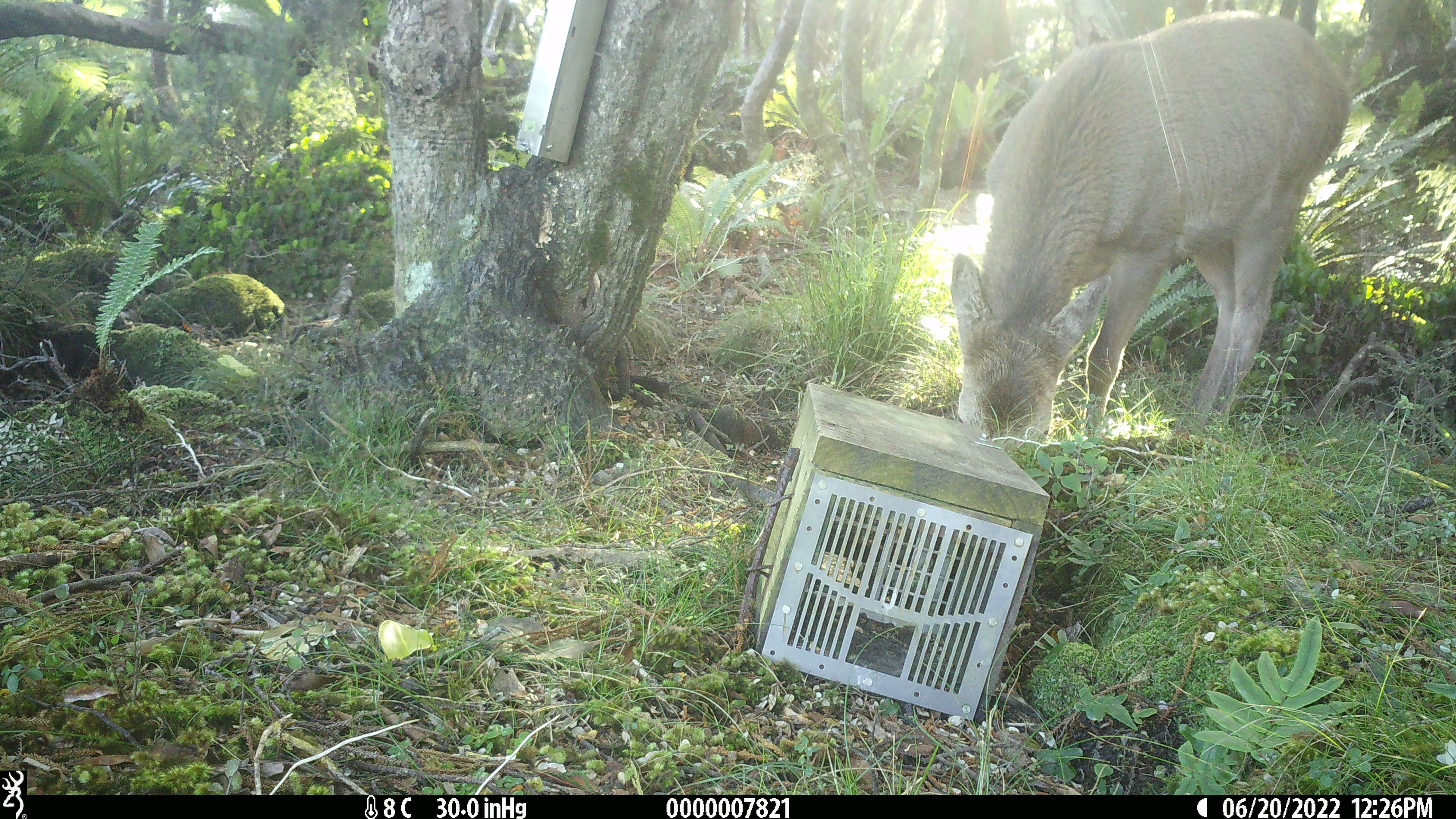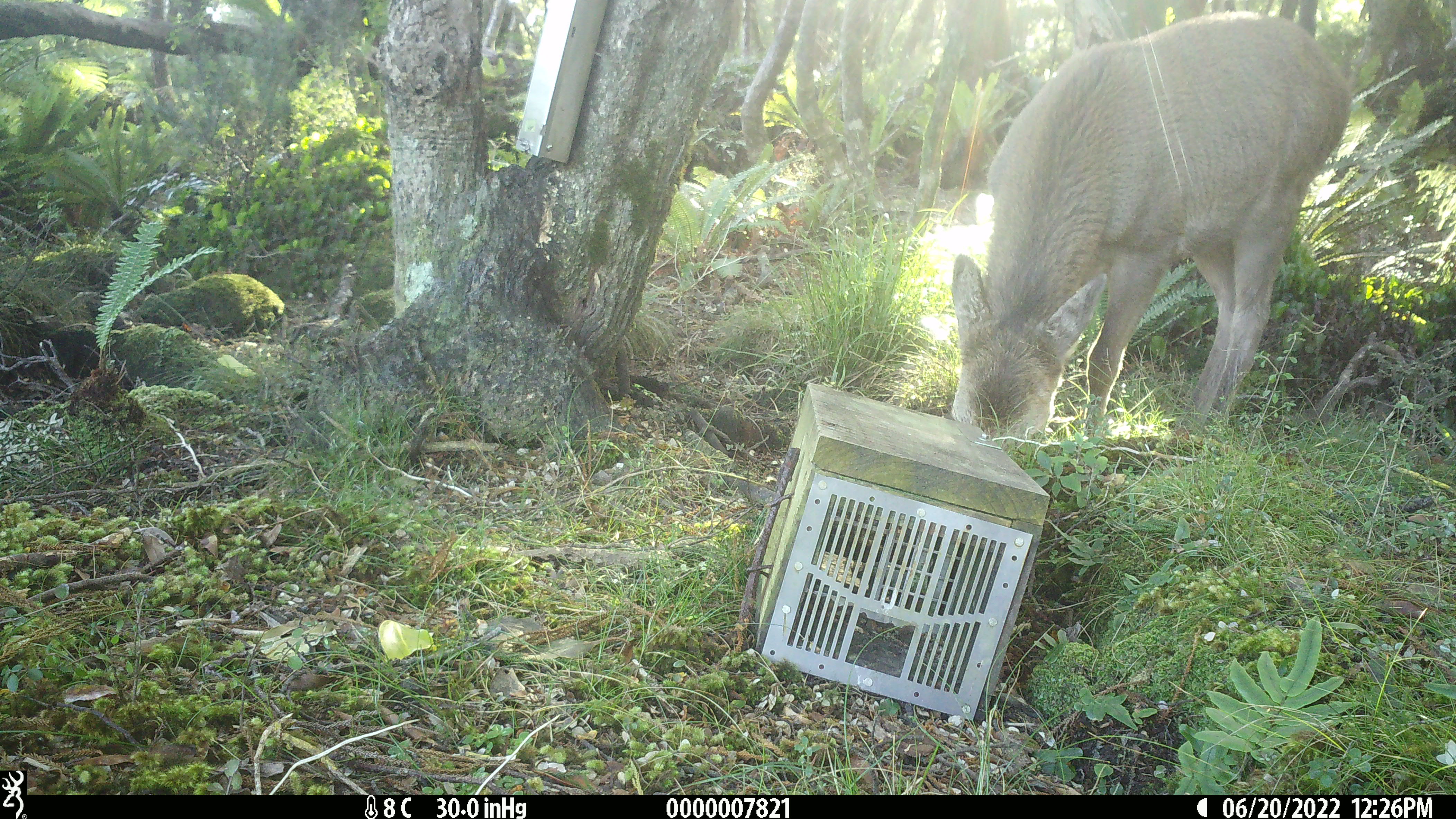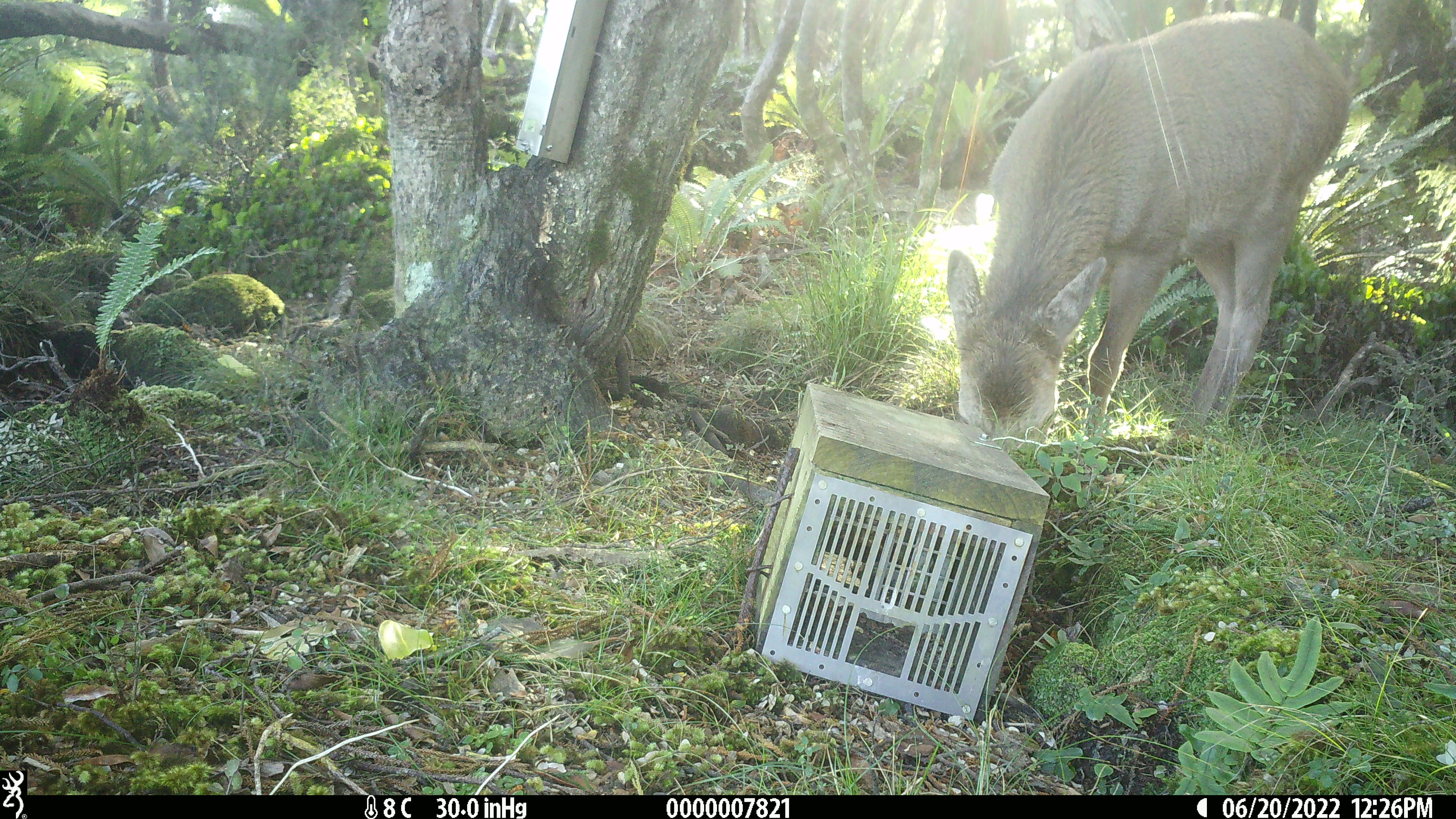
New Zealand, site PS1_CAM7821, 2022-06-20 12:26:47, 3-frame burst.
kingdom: Animalia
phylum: Chordata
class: Mammalia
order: Artiodactyla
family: Cervidae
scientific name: Cervidae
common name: deer